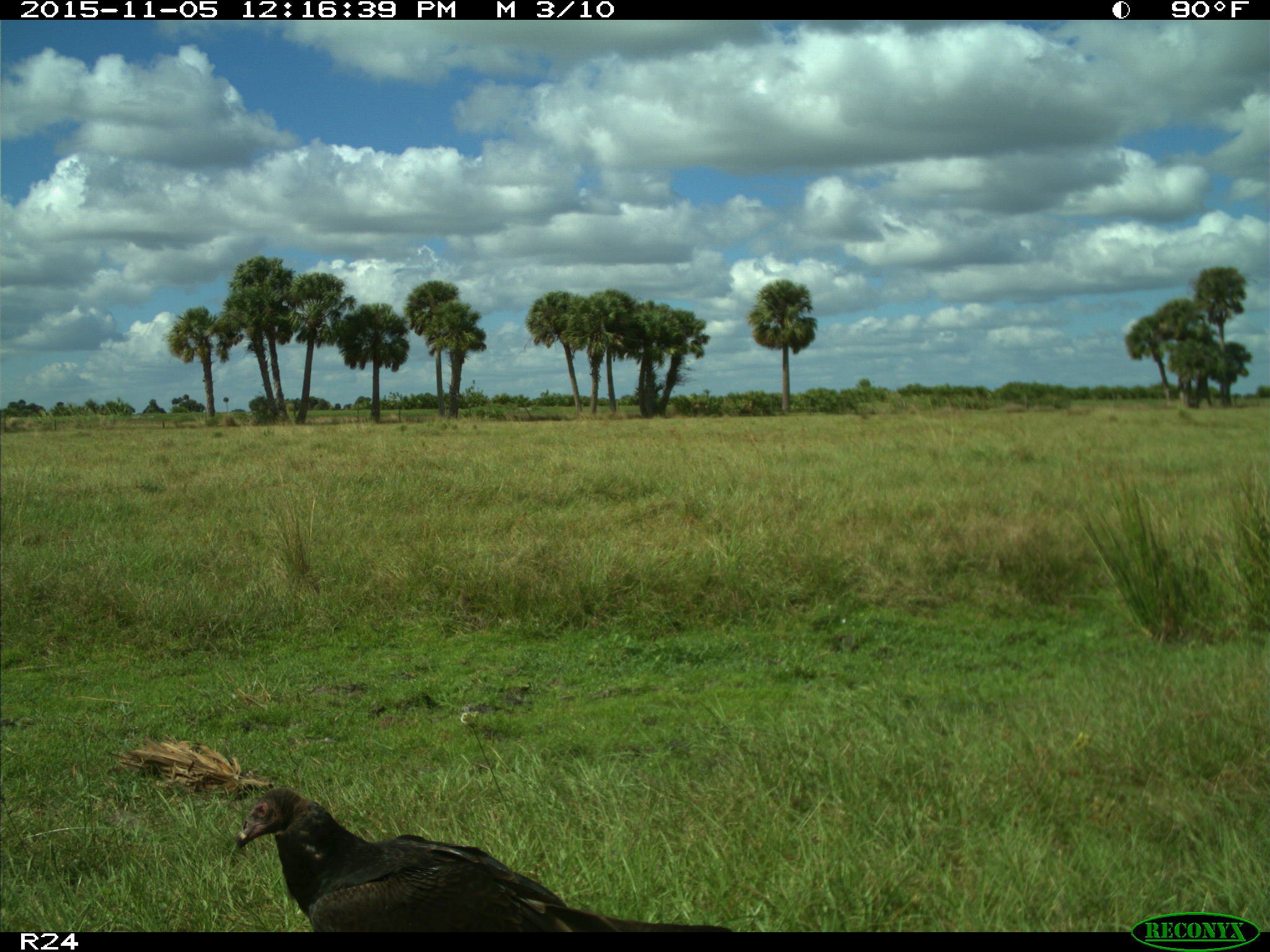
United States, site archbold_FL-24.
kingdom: Animalia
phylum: Chordata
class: Aves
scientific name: Aves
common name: birds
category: unidentified bird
Unidentified bird (birds) (Aves).